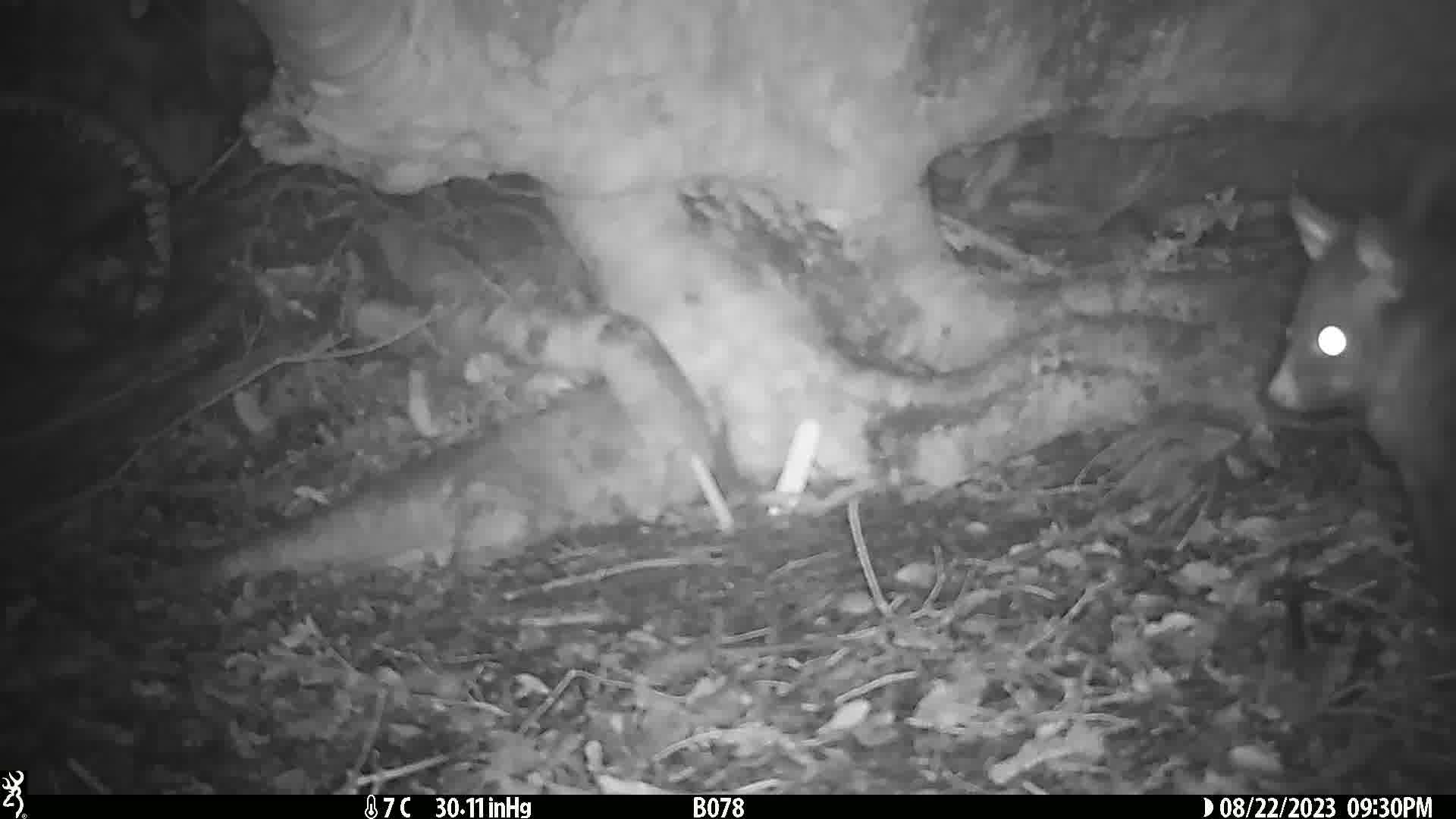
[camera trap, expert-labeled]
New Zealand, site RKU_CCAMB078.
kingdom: Animalia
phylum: Chordata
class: Mammalia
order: Diprotodontia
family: Phalangeridae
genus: Trichosurus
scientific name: Trichosurus vulpecula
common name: common brushtail possum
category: possum